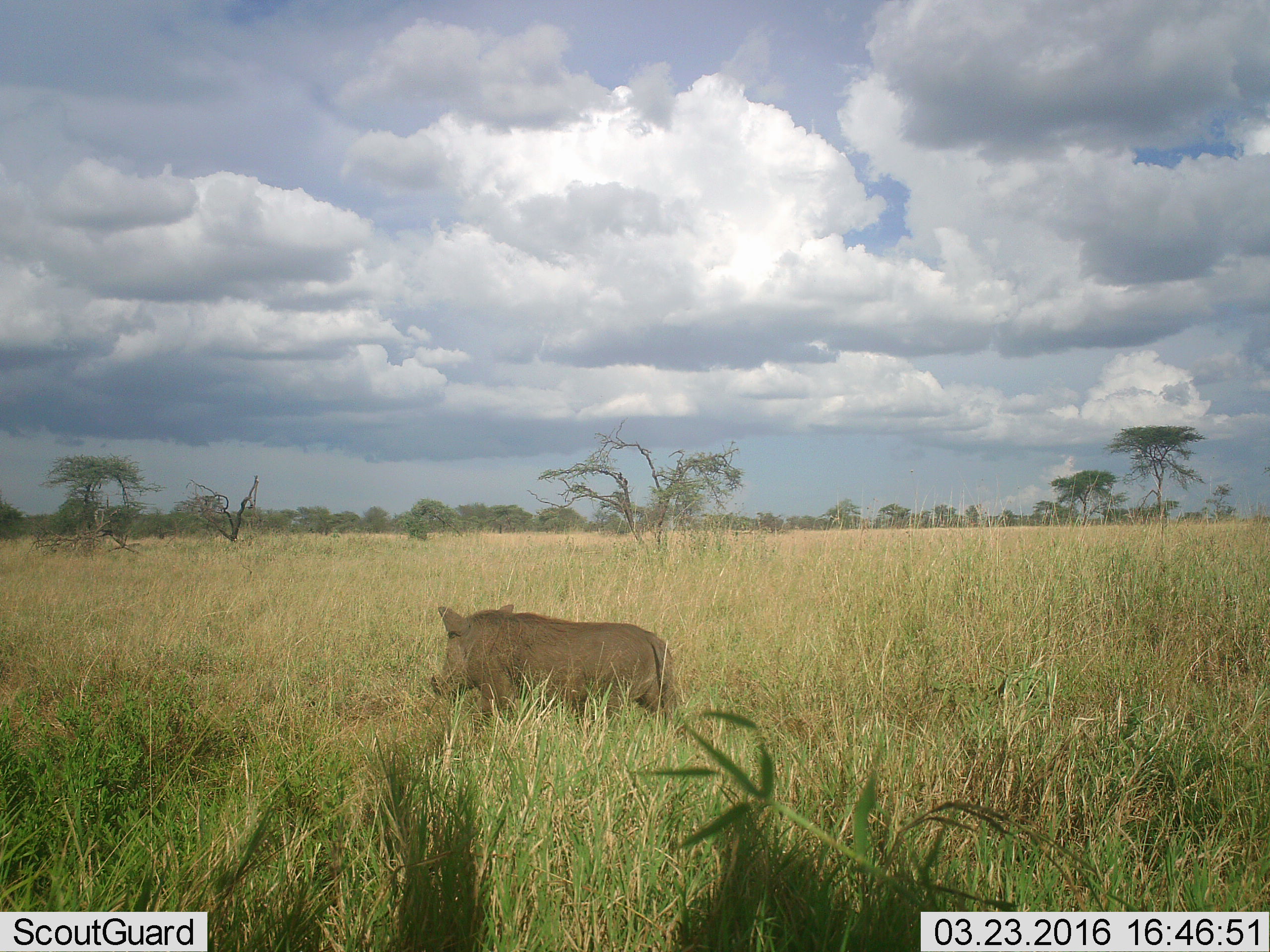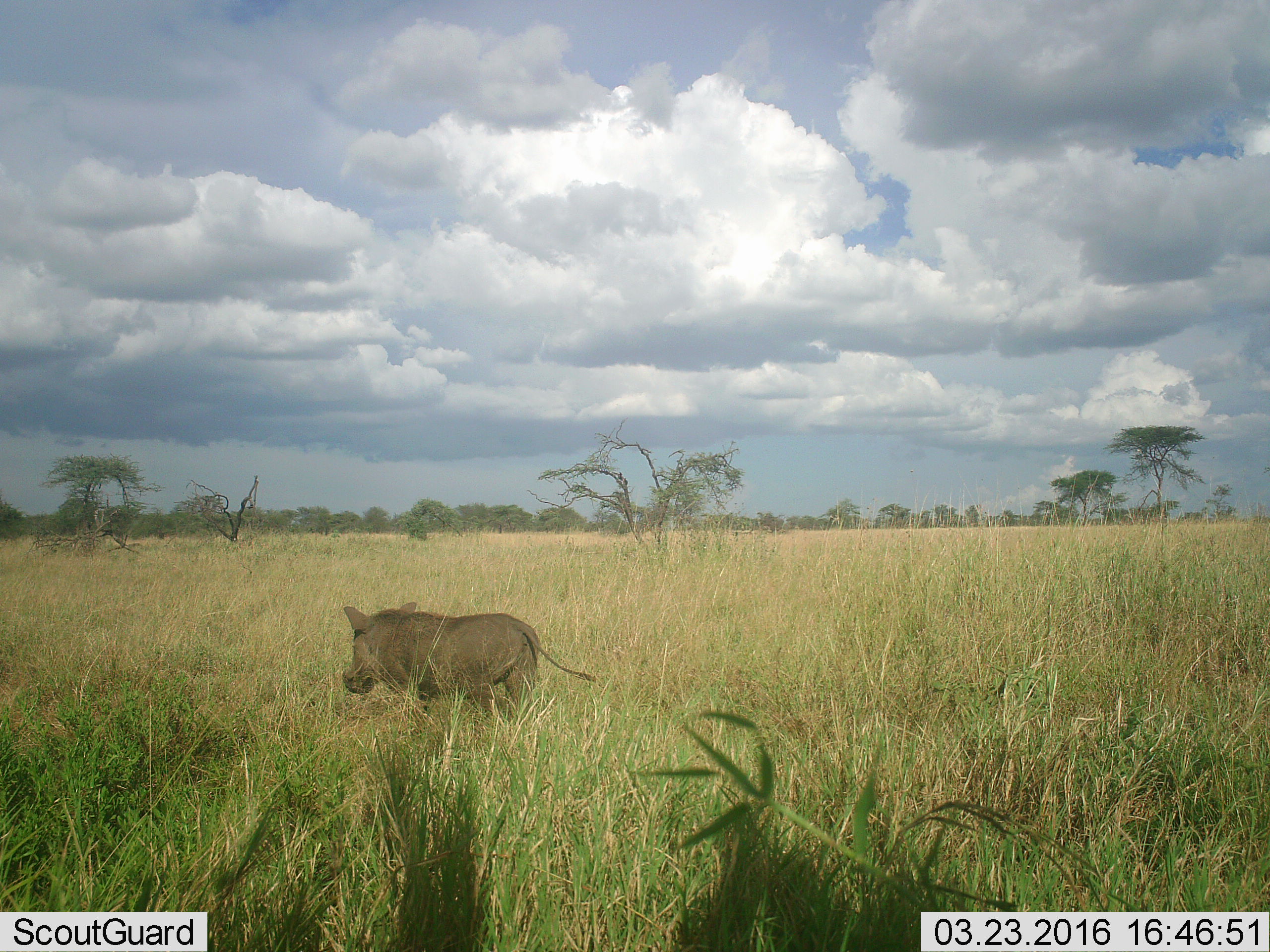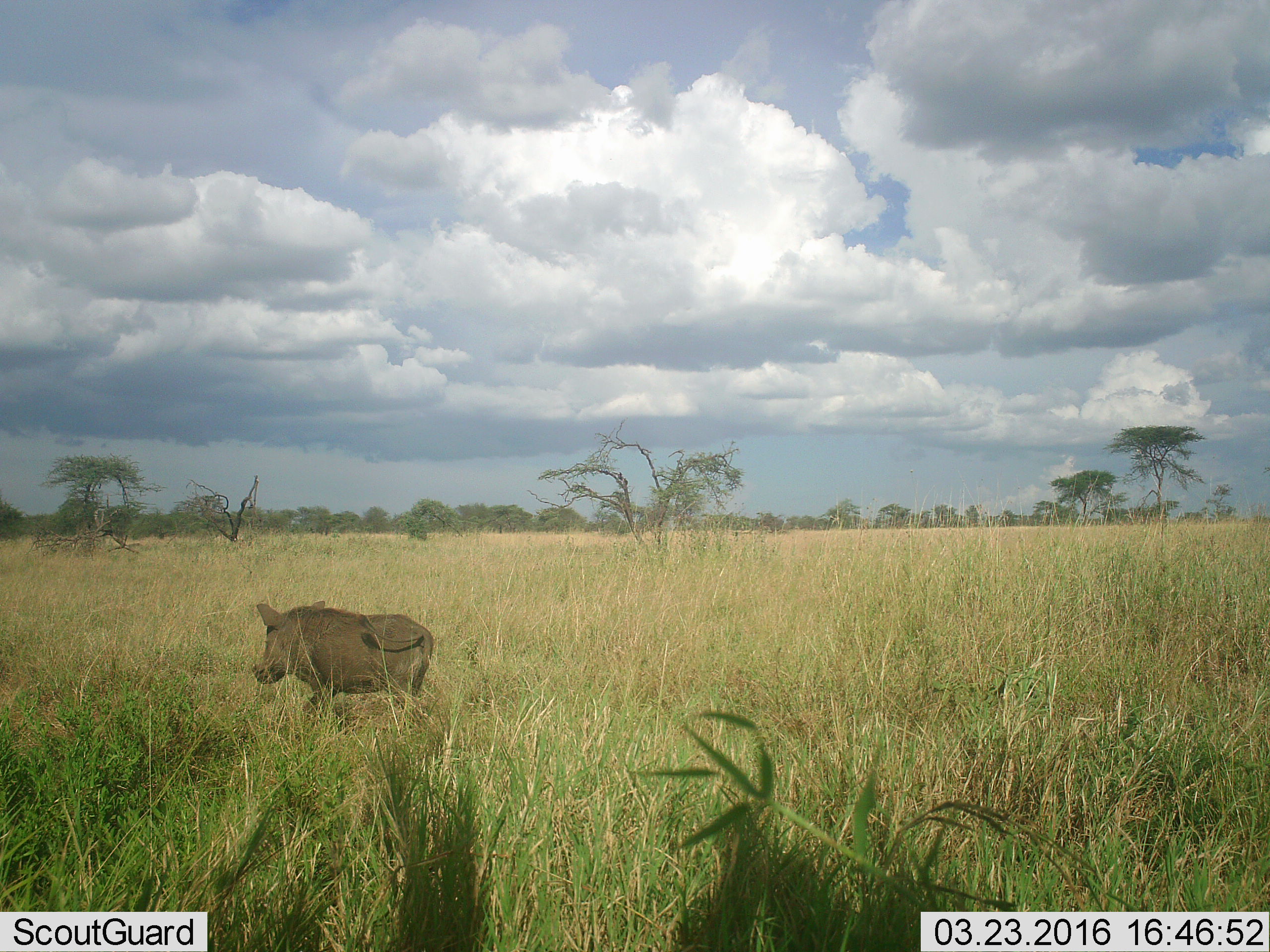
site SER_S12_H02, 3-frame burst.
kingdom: Animalia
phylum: Chordata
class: Mammalia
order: Artiodactyla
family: Suidae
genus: Phacochoerus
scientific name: Phacochoerus africanus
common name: warthog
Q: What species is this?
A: Warthog (Phacochoerus africanus).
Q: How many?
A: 1.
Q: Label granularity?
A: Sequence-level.